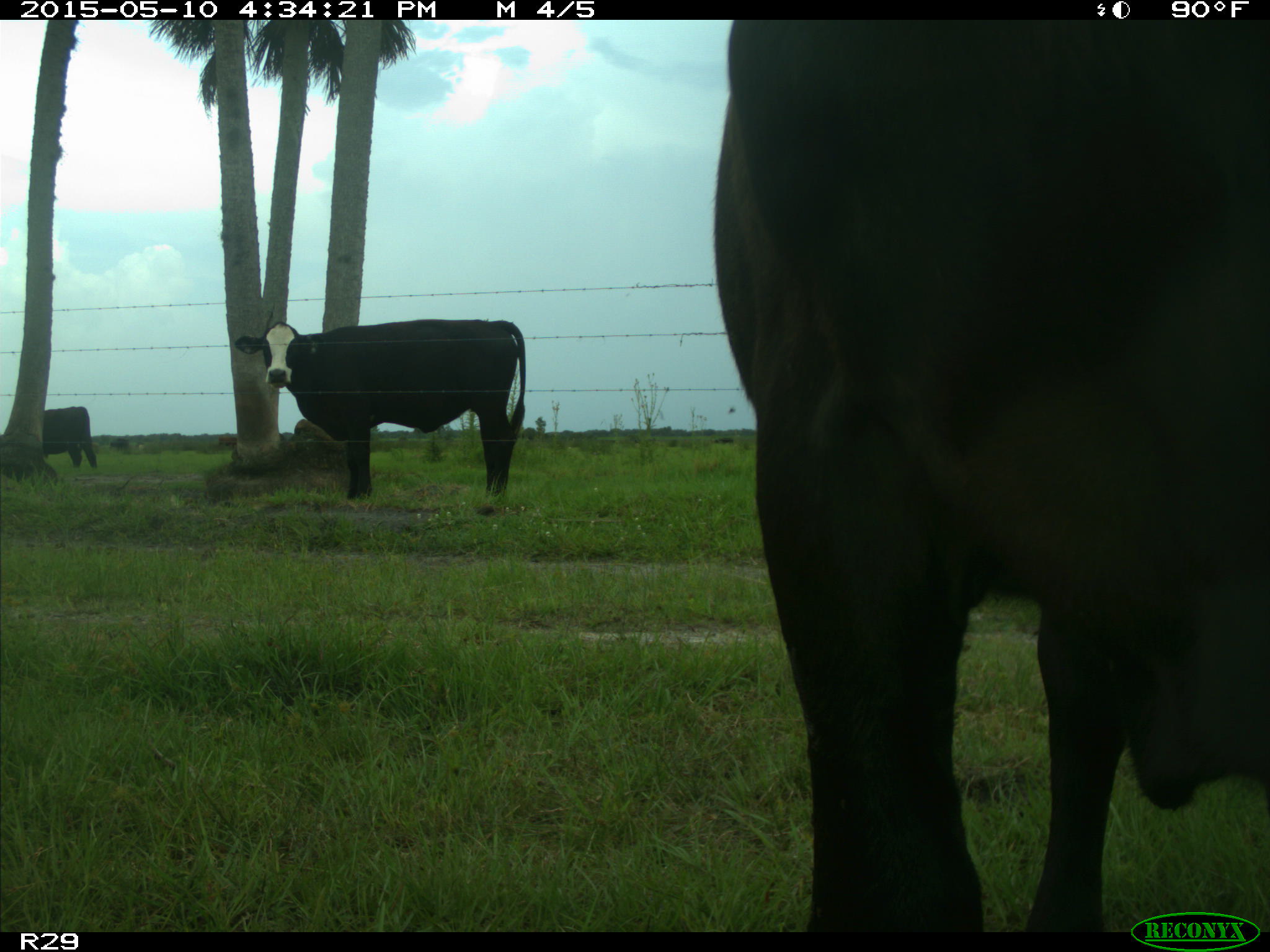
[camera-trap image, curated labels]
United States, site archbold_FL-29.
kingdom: Animalia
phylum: Chordata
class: Mammalia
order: Artiodactyla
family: Bovidae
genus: Bos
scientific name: Bos taurus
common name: domestic cow